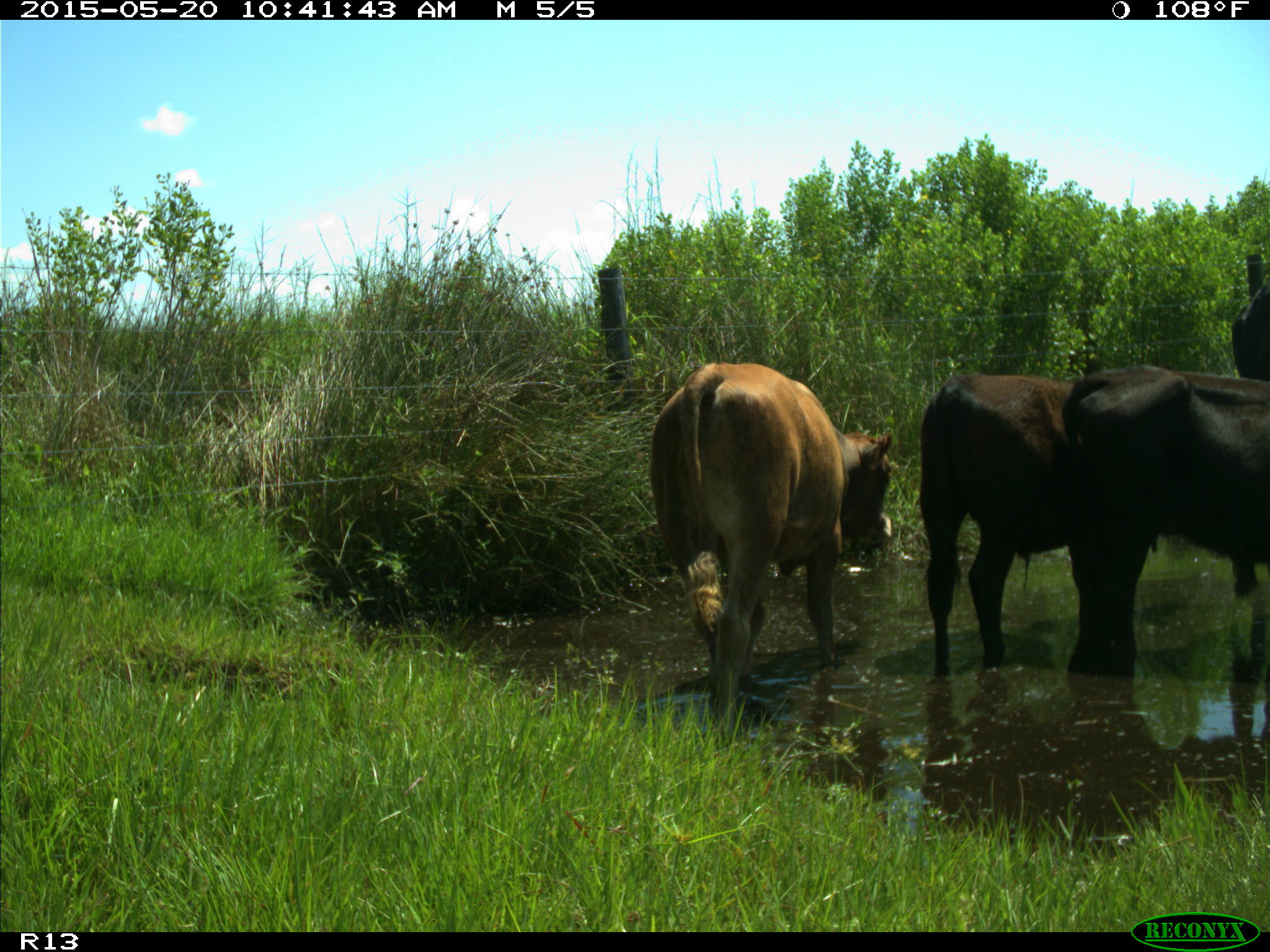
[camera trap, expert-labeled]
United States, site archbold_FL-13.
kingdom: Animalia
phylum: Chordata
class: Mammalia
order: Artiodactyla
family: Bovidae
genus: Bos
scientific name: Bos taurus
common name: domestic cow